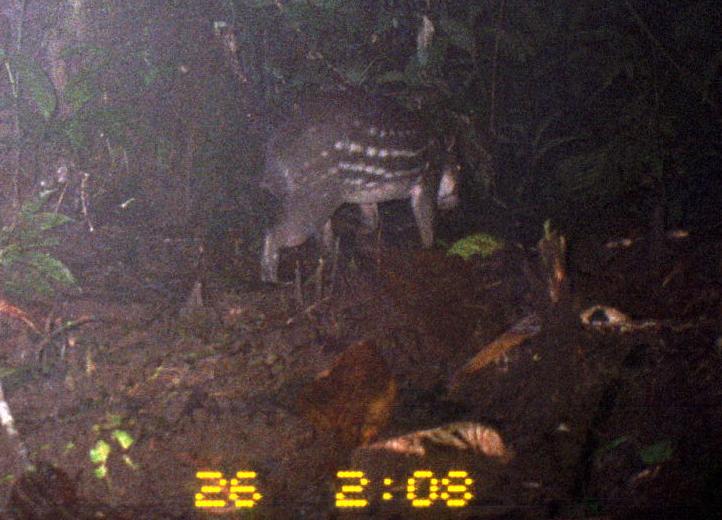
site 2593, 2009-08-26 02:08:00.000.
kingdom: Animalia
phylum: Chordata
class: Mammalia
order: Rodentia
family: Cuniculidae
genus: Cuniculus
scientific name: Cuniculus paca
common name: spotted paca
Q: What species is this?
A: Cuniculus paca (spotted paca).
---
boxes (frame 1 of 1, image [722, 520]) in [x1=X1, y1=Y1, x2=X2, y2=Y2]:
cuniculus paca: [x1=249, y1=86, x2=464, y2=285]